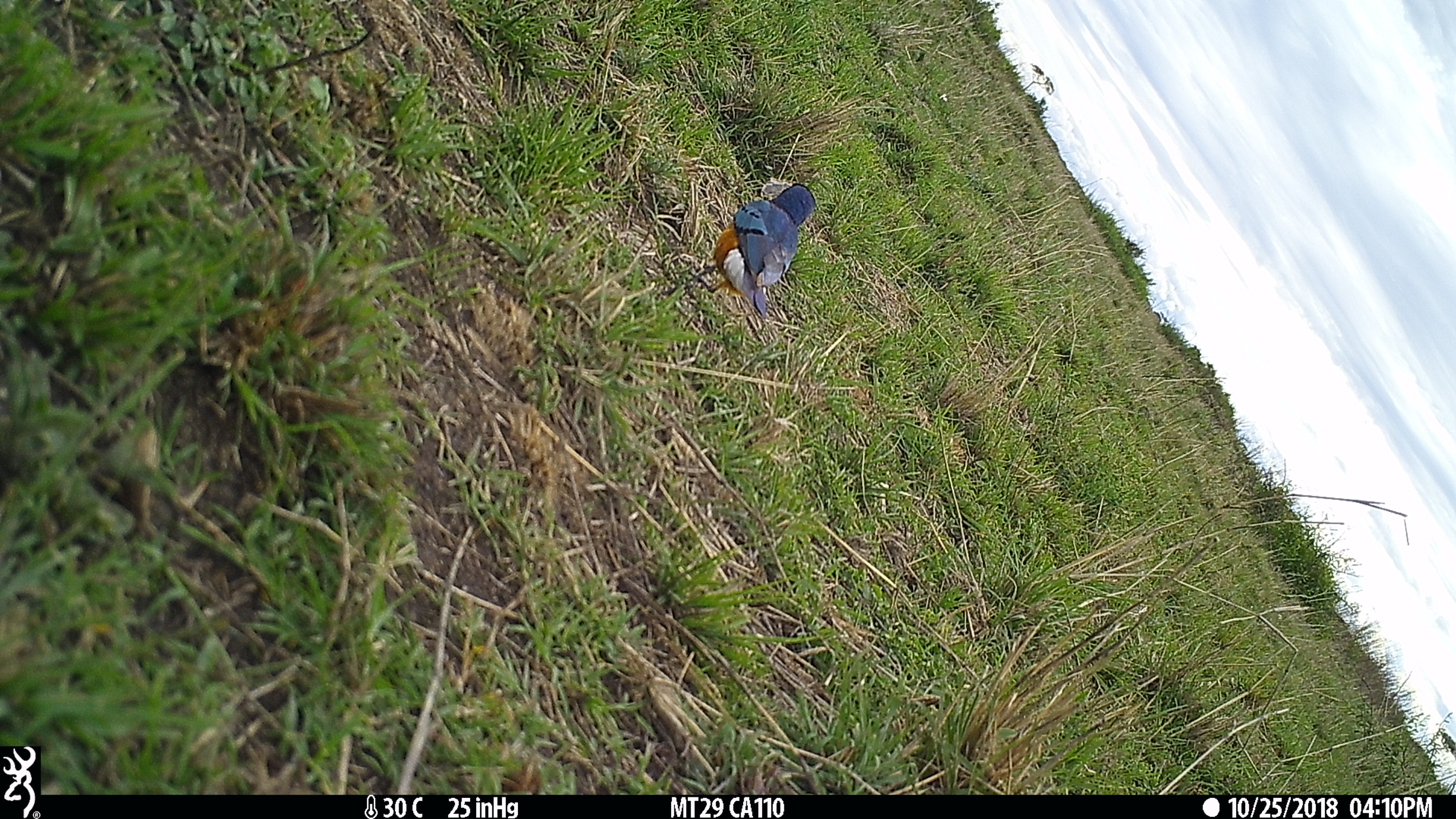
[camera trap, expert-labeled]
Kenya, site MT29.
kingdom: Animalia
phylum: Chordata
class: Aves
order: Passeriformes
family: Sturnidae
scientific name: Sturnidae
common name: starling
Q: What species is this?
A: Starling (Sturnidae).